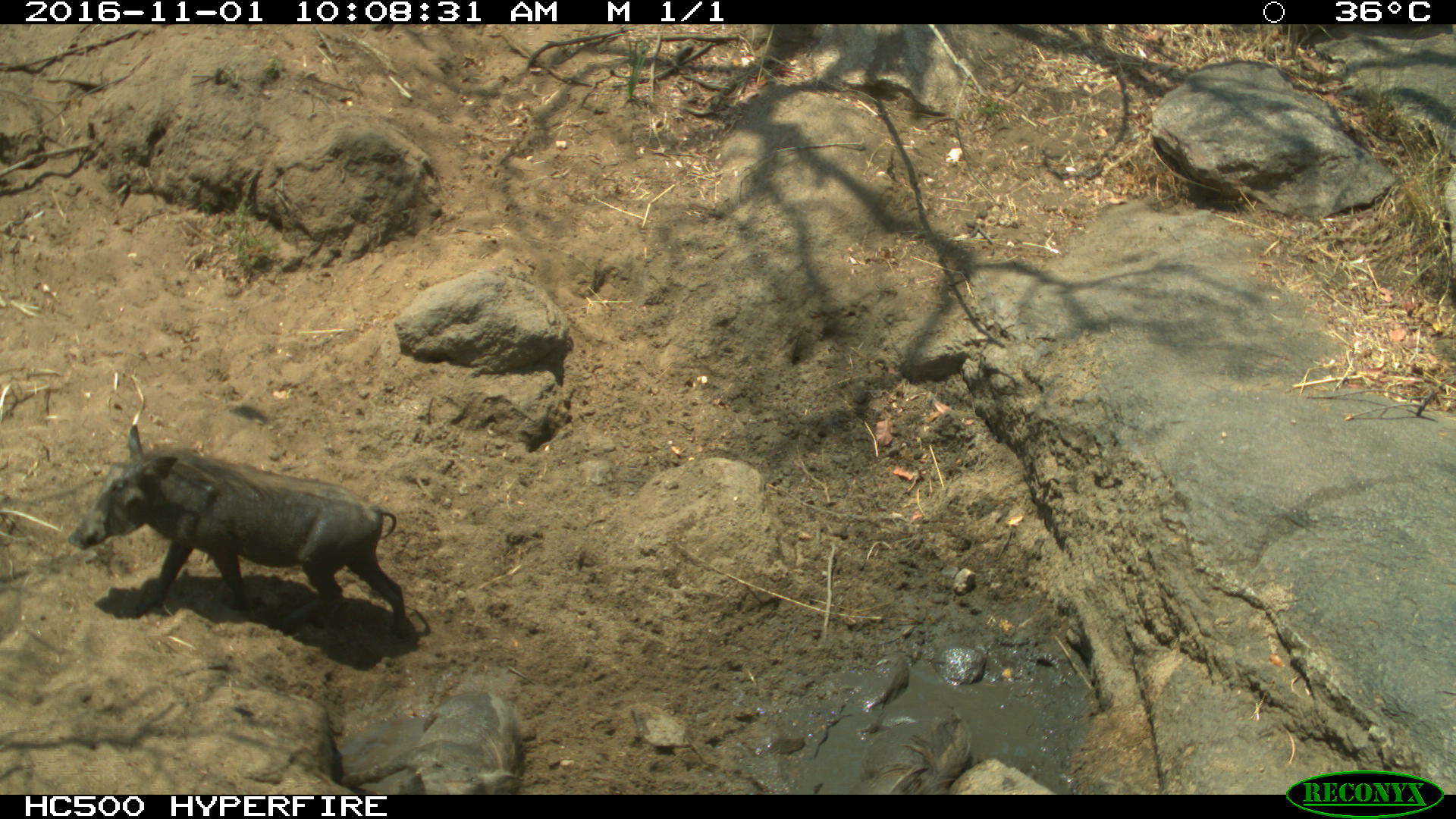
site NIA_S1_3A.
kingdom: Animalia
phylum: Chordata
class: Mammalia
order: Artiodactyla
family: Suidae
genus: Phacochoerus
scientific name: Phacochoerus africanus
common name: warthog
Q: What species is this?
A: Warthog (Phacochoerus africanus).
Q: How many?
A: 1.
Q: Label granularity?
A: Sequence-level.